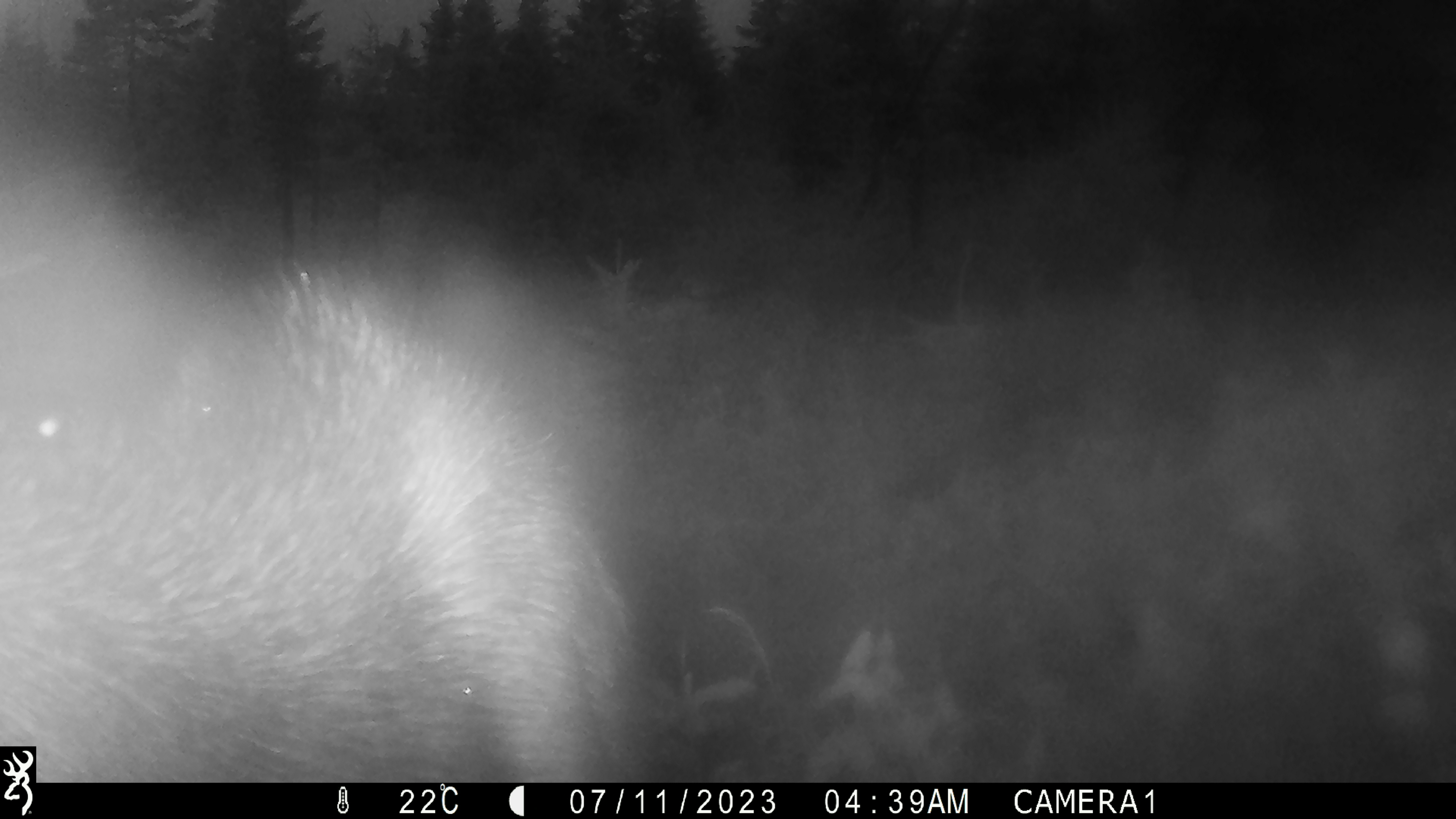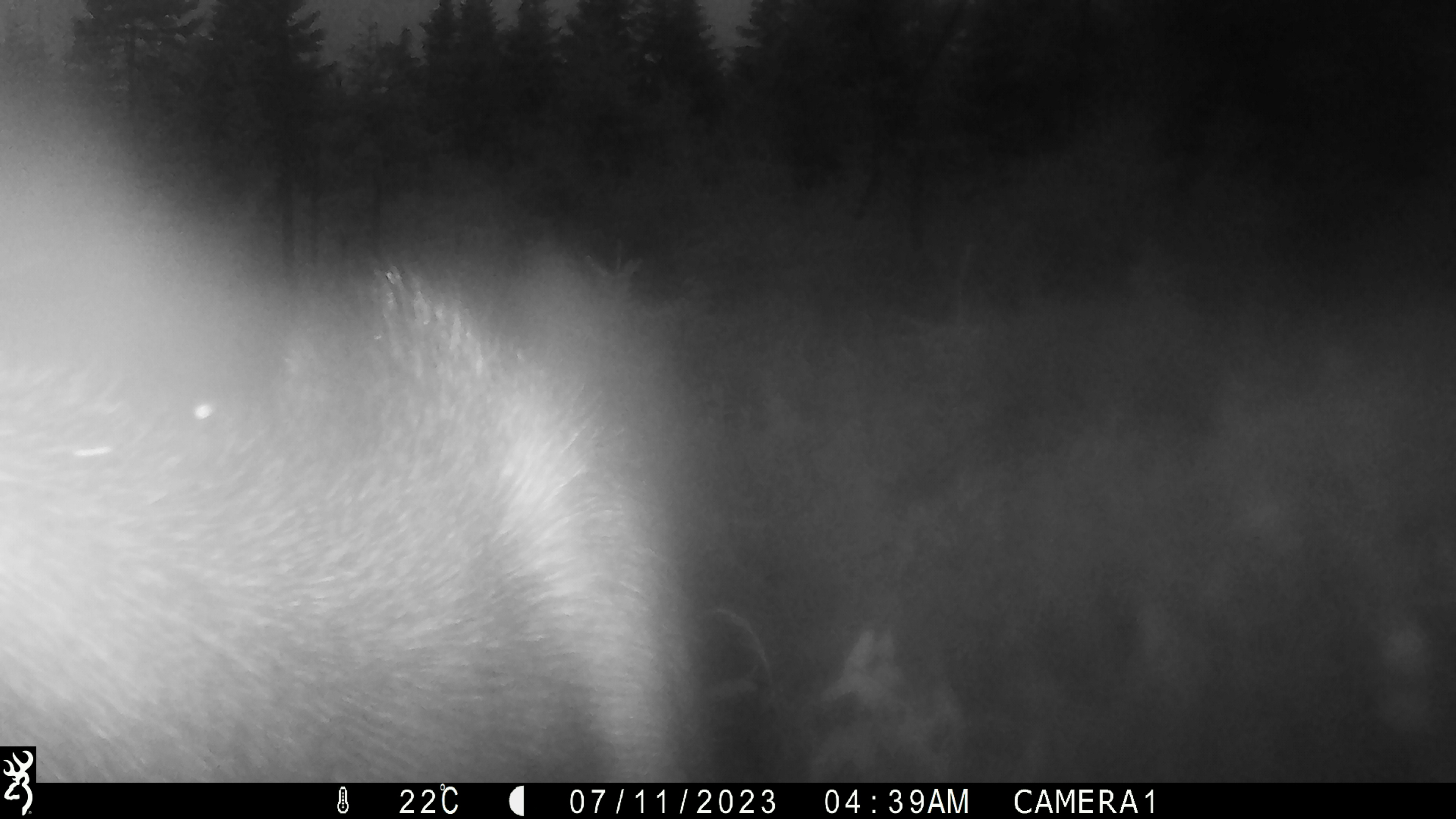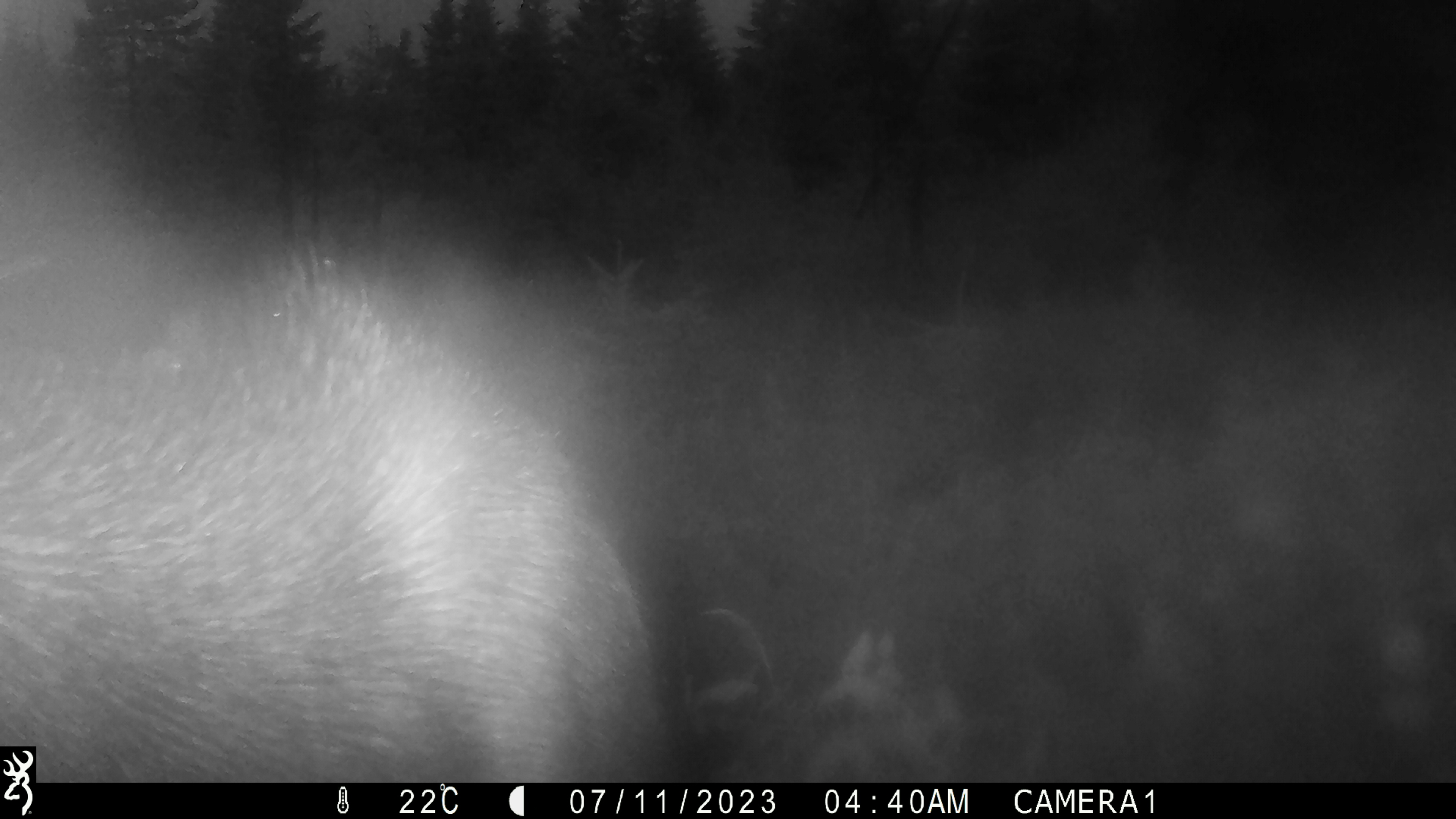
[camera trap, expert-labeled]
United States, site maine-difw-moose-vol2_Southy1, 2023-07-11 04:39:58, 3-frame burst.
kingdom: Animalia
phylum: Chordata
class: Mammalia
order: Artiodactyla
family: Cervidae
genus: Alces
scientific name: Alces alces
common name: moose